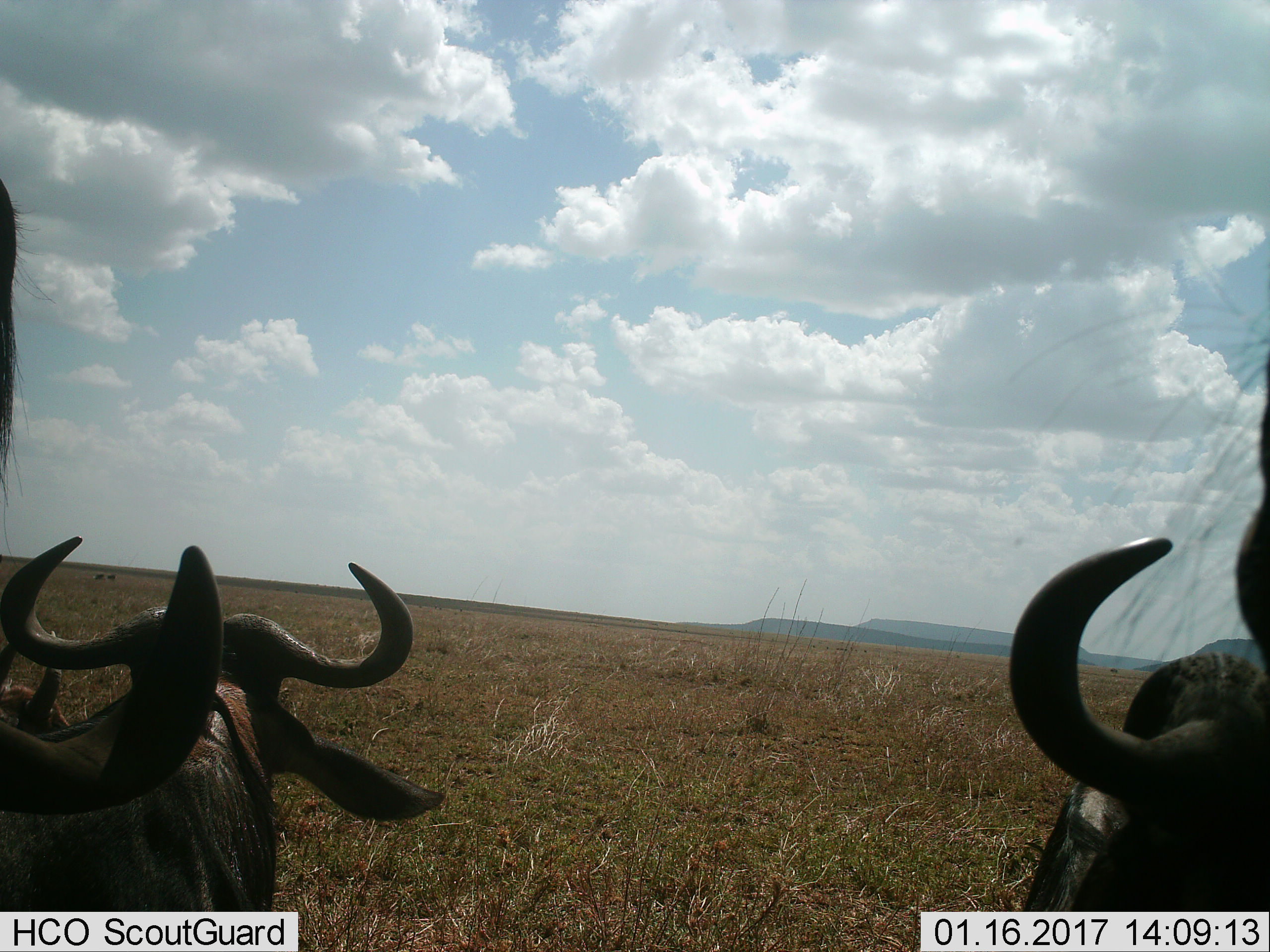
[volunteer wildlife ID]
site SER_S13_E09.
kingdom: Animalia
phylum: Chordata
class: Mammalia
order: Artiodactyla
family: Bovidae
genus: Connochaetes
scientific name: Connochaetes taurinus taurinus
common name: blue wildebeest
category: wildebeestblue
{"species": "wildebeestblue (blue wildebeest) (Connochaetes taurinus taurinus)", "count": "5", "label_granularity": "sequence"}